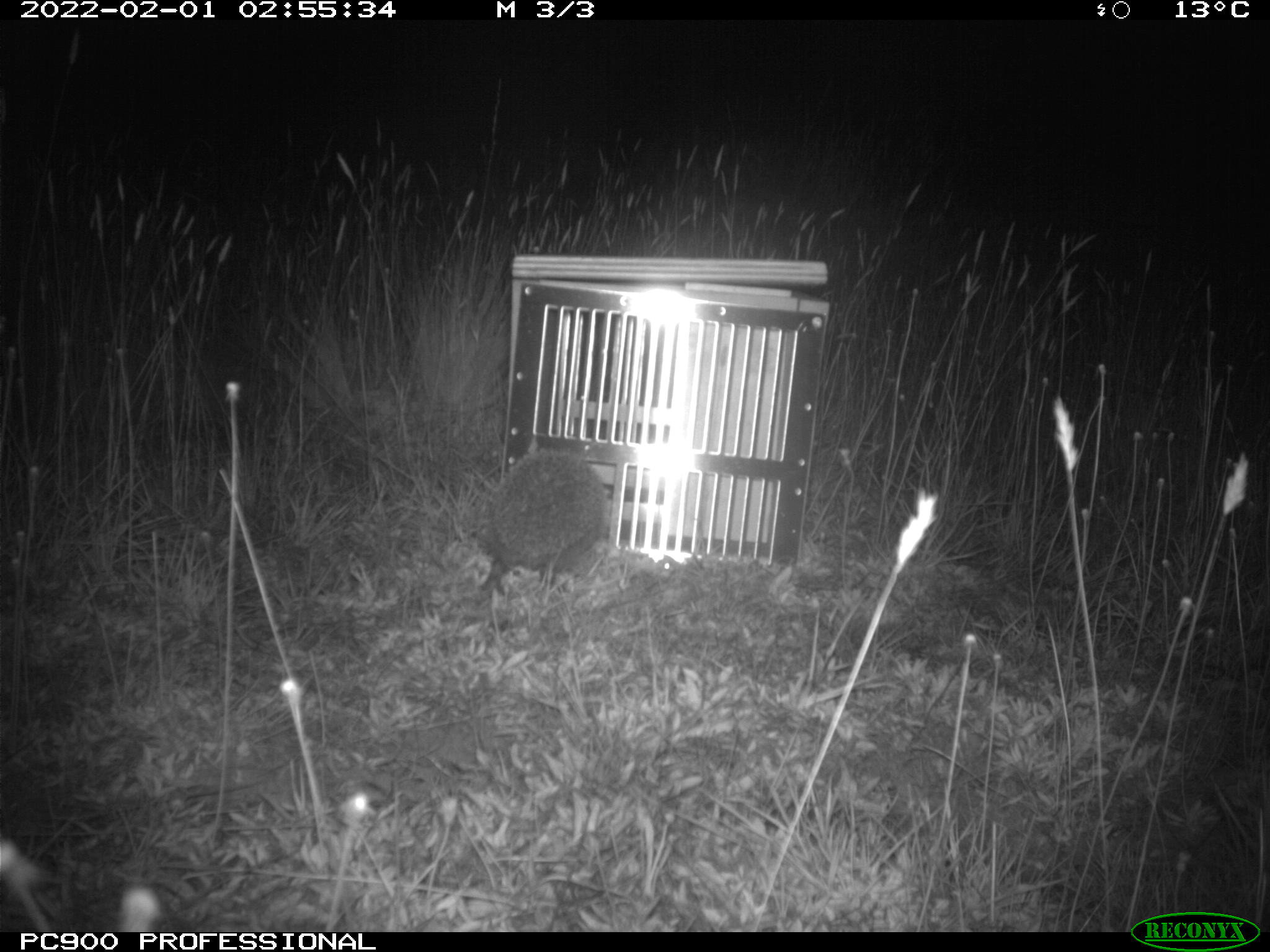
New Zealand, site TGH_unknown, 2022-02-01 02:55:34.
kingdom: Animalia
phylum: Chordata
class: Mammalia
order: Eulipotyphla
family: Erinaceidae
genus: Erinaceus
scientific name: Erinaceus europaeus europaeus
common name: european hedgehog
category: hedgehog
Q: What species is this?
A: Hedgehog (european hedgehog) (Erinaceus europaeus europaeus).